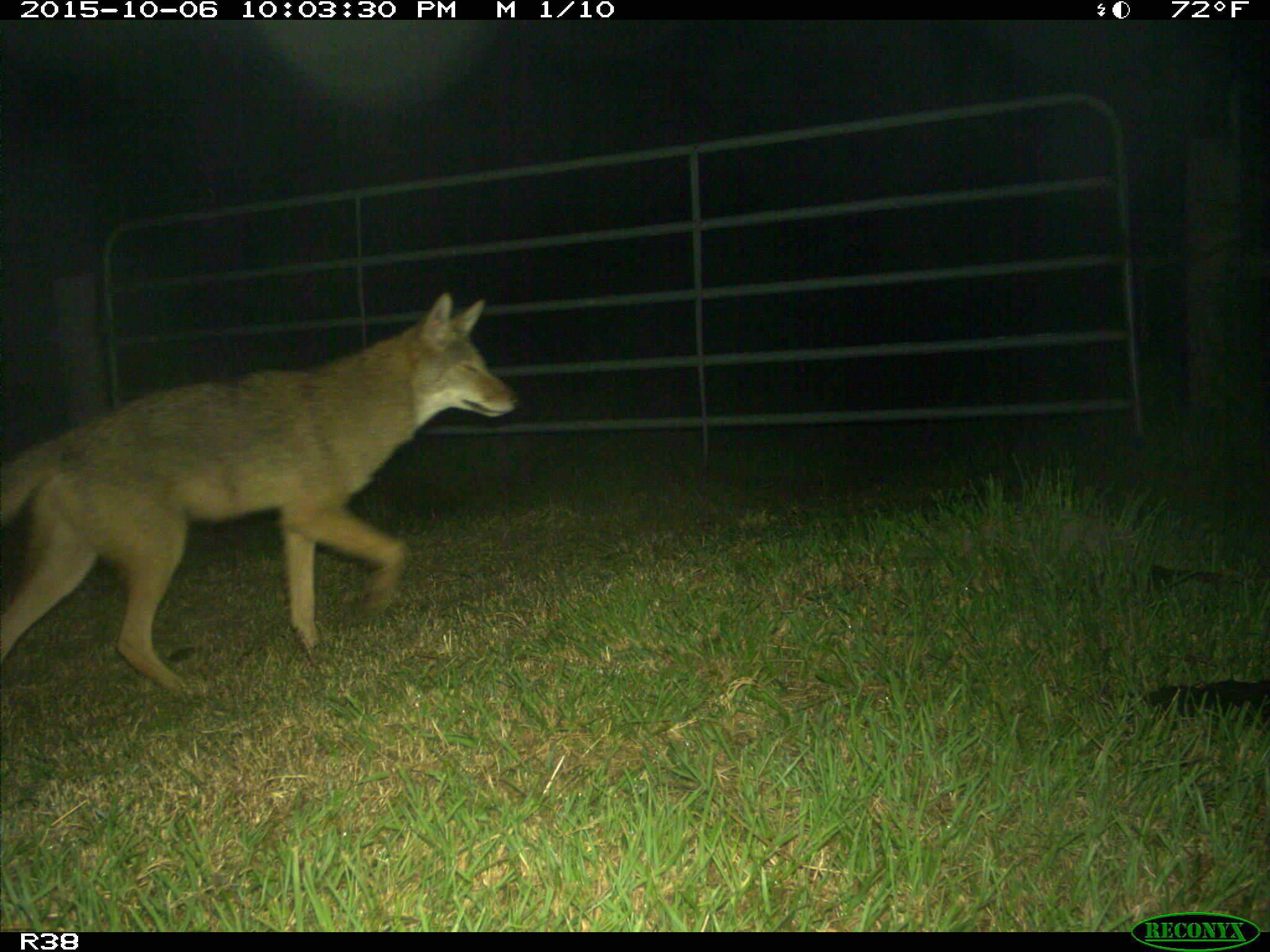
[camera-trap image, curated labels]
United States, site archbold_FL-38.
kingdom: Animalia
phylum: Chordata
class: Mammalia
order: Carnivora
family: Canidae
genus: Canis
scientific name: Canis latrans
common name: coyote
Canis latrans (coyote).